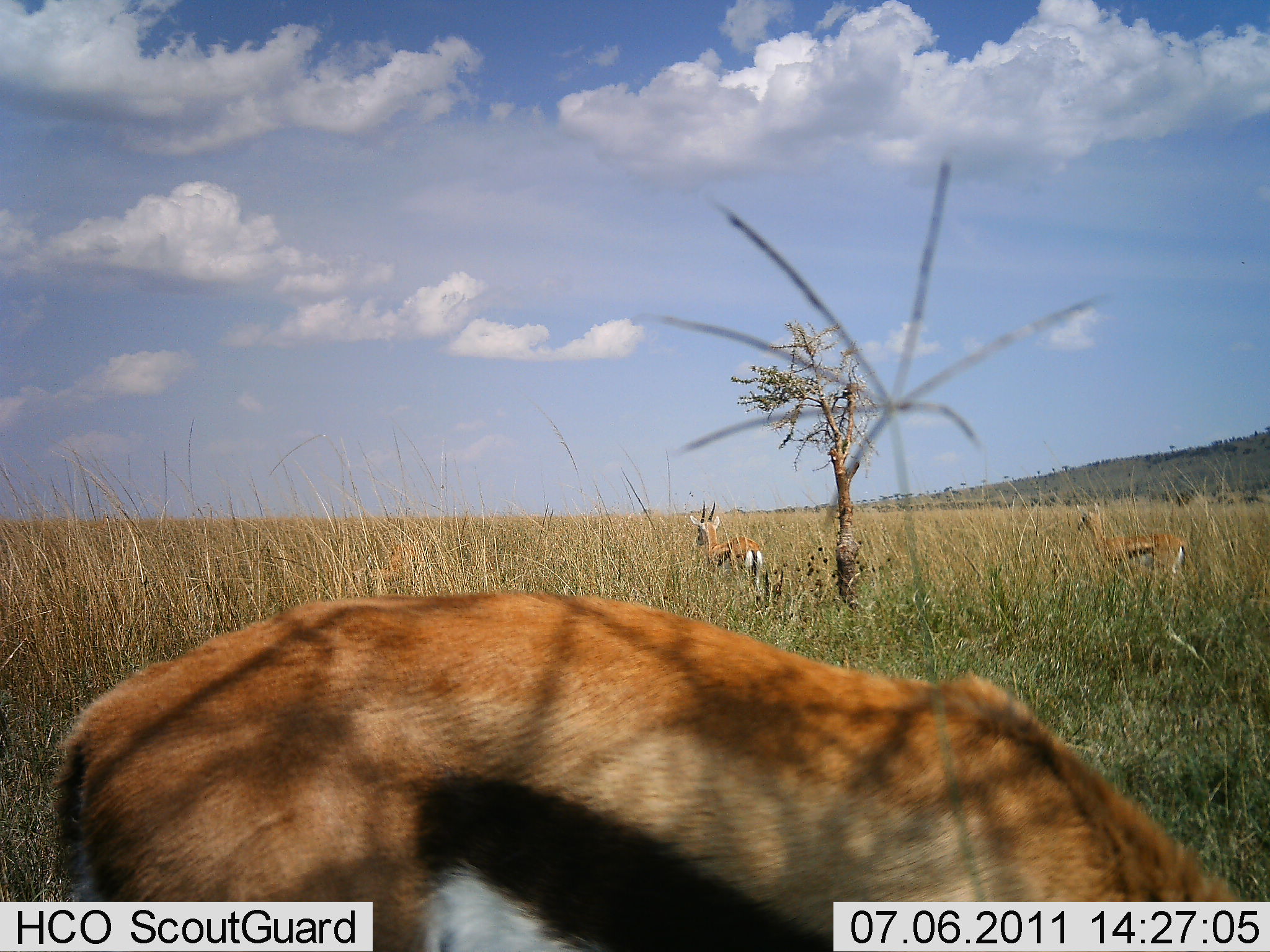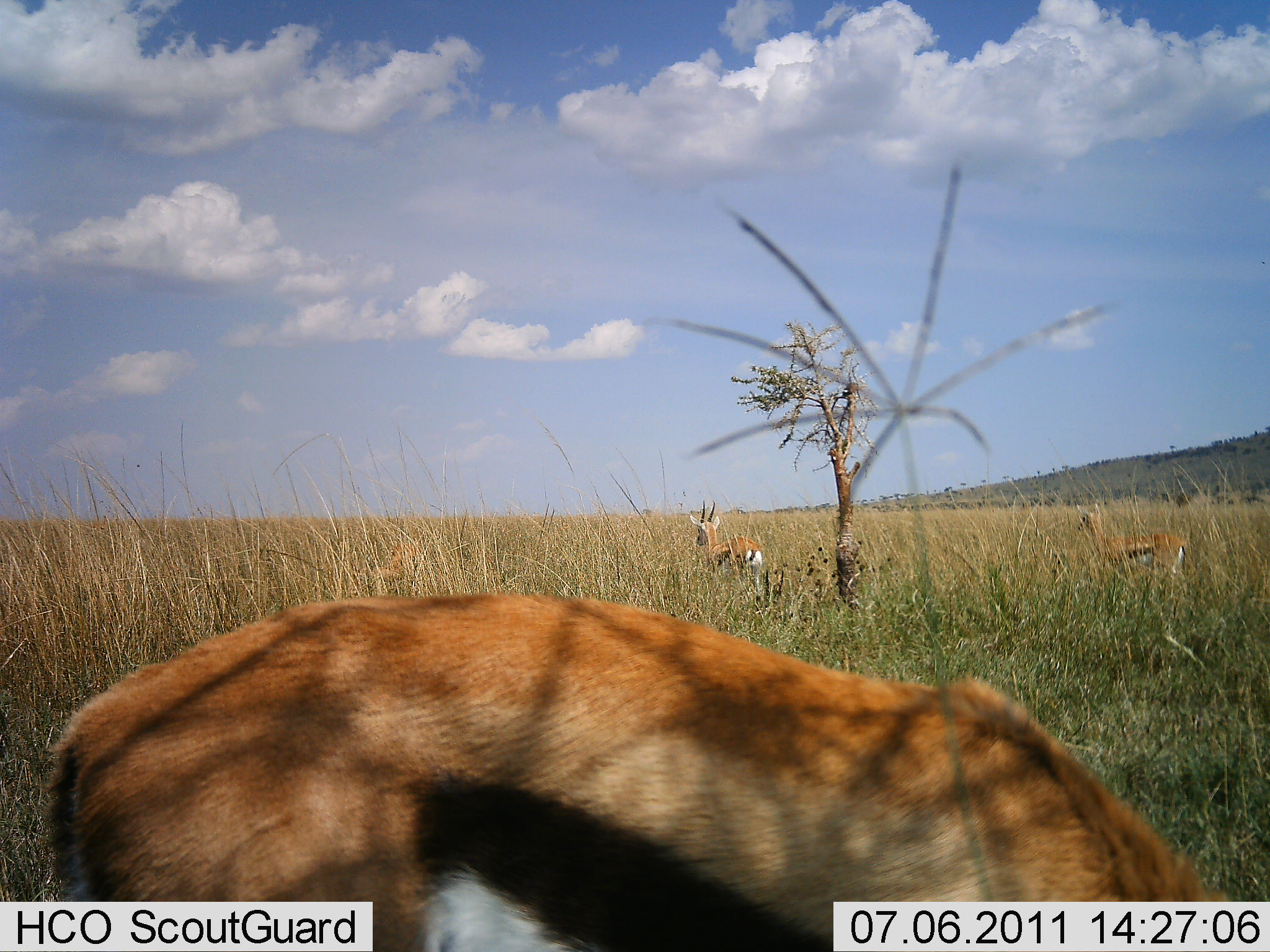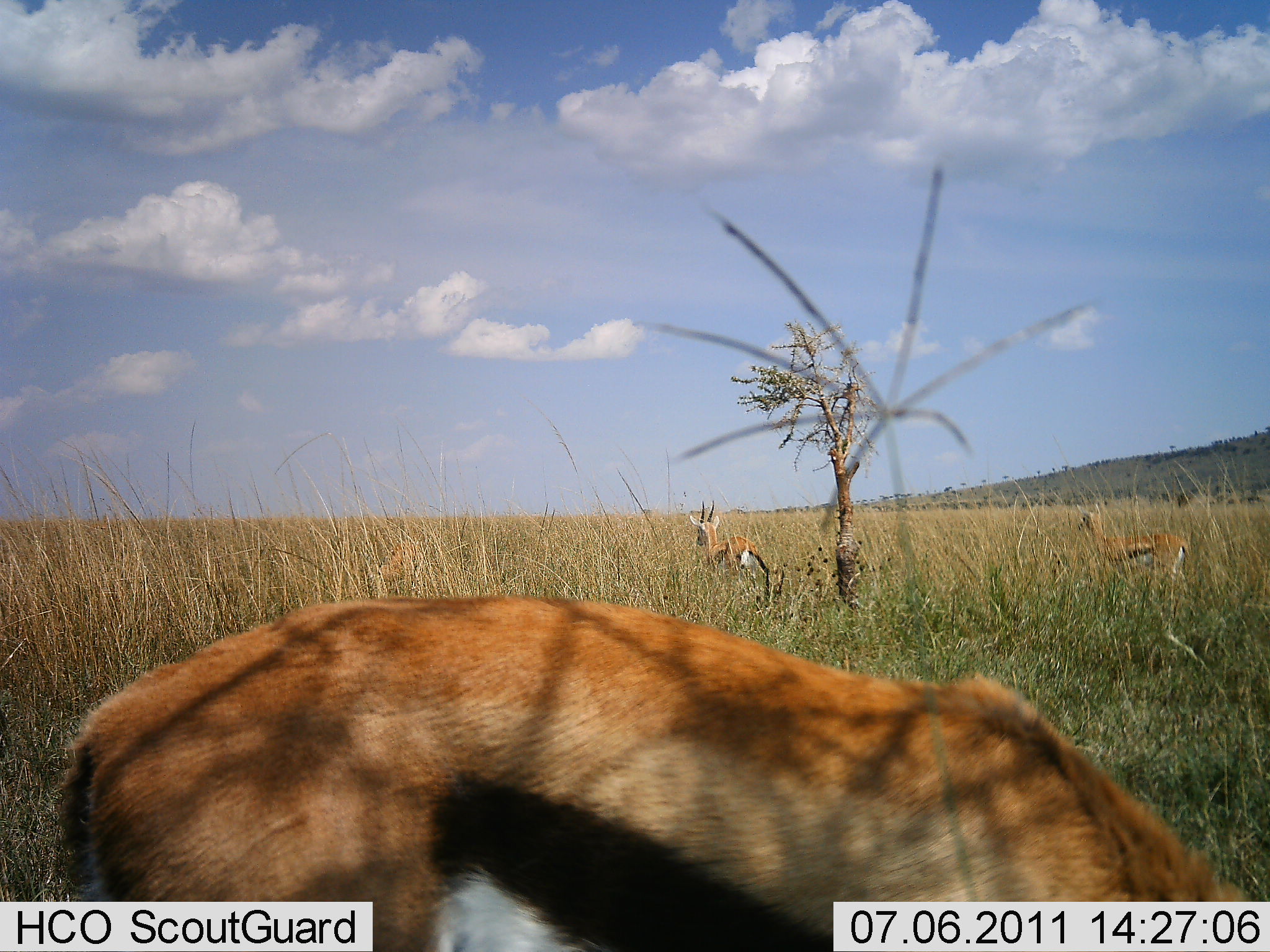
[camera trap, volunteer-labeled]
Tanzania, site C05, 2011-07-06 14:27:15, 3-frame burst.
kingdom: Animalia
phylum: Chordata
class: Mammalia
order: Artiodactyla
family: Bovidae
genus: Eudorcas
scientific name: Eudorcas thomsonii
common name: thomson's gazelle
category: gazellethomsons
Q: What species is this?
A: Gazellethomsons (thomson's gazelle) (Eudorcas thomsonii).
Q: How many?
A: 3.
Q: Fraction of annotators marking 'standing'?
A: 85%.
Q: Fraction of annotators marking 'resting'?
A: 8%.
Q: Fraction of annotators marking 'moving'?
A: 0%.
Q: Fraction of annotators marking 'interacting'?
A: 0%.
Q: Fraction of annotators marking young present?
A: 0%.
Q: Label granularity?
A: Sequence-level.